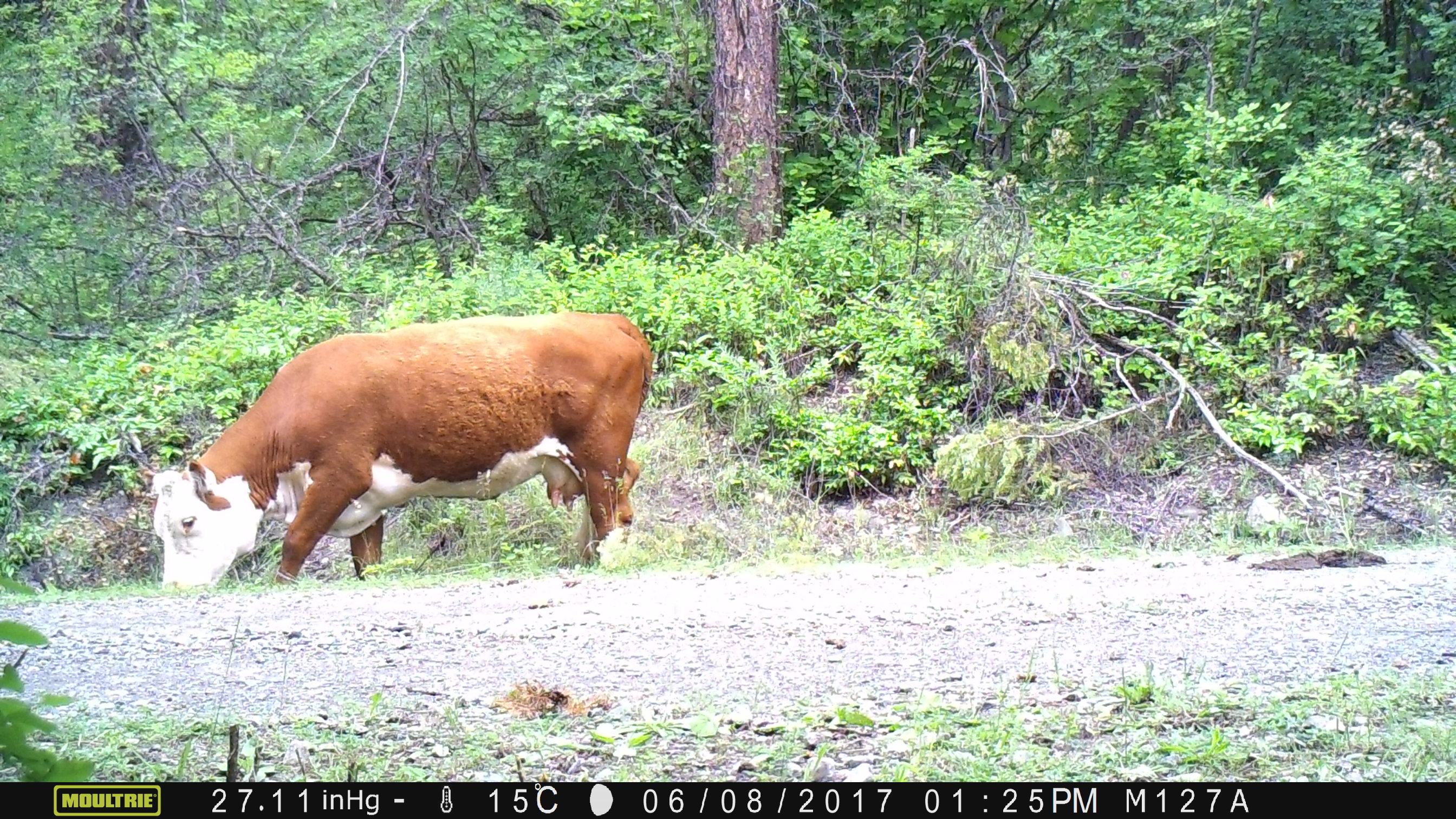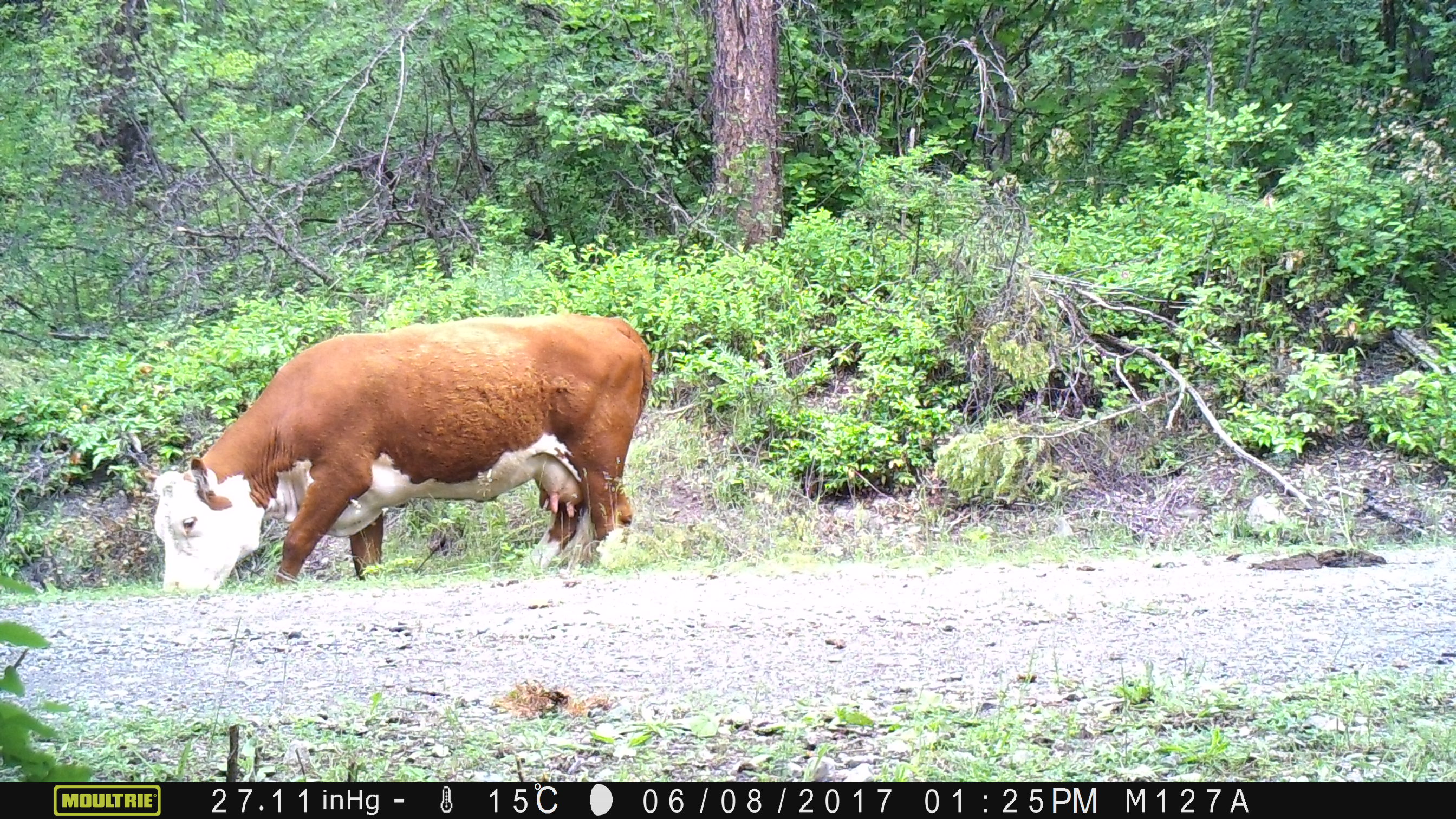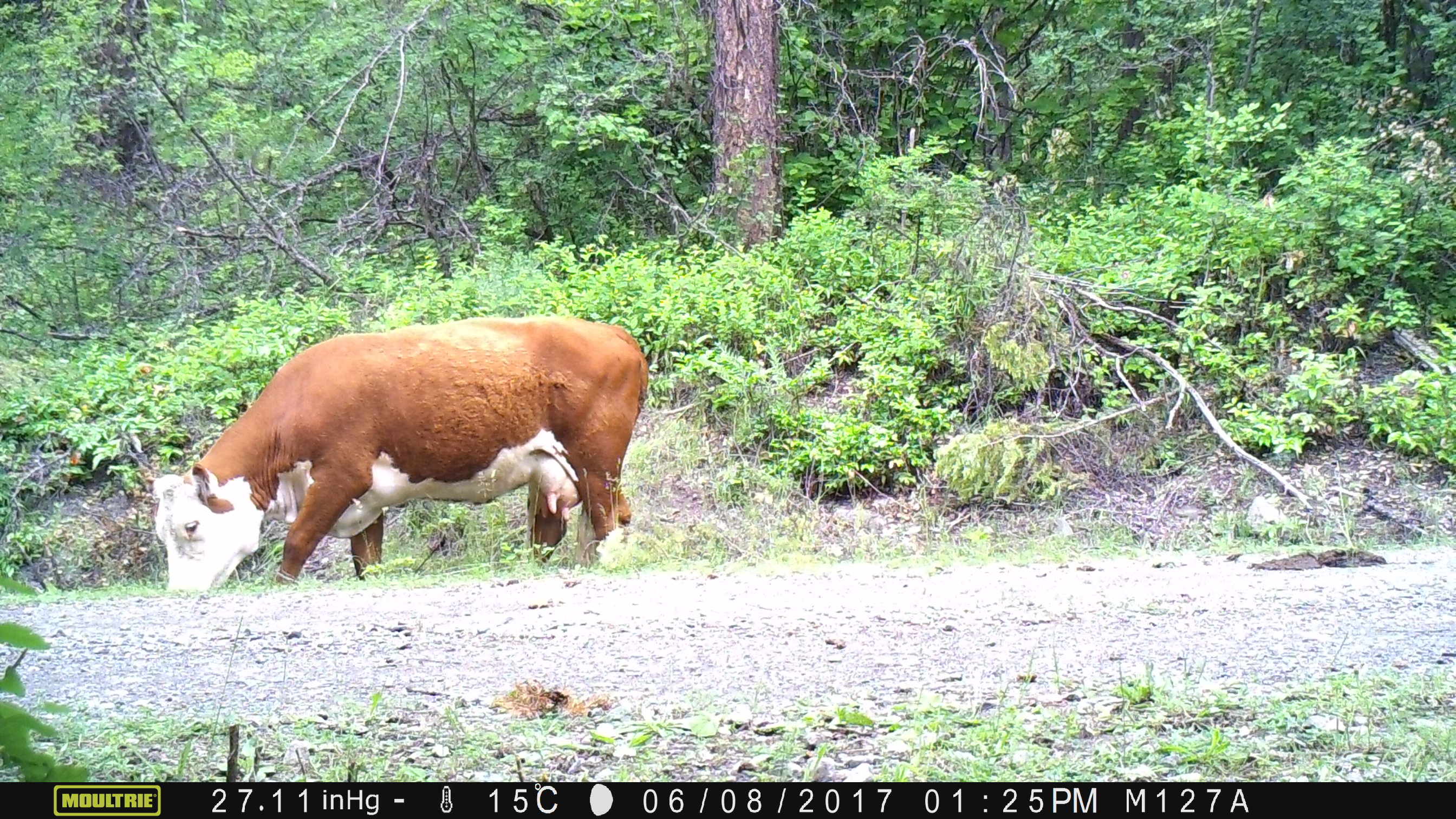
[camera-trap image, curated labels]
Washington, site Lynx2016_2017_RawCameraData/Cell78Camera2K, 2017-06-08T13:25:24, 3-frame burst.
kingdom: Animalia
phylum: Chordata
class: Mammalia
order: Artiodactyla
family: Bovidae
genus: Bos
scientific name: Bos taurus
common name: domestic cattle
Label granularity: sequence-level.